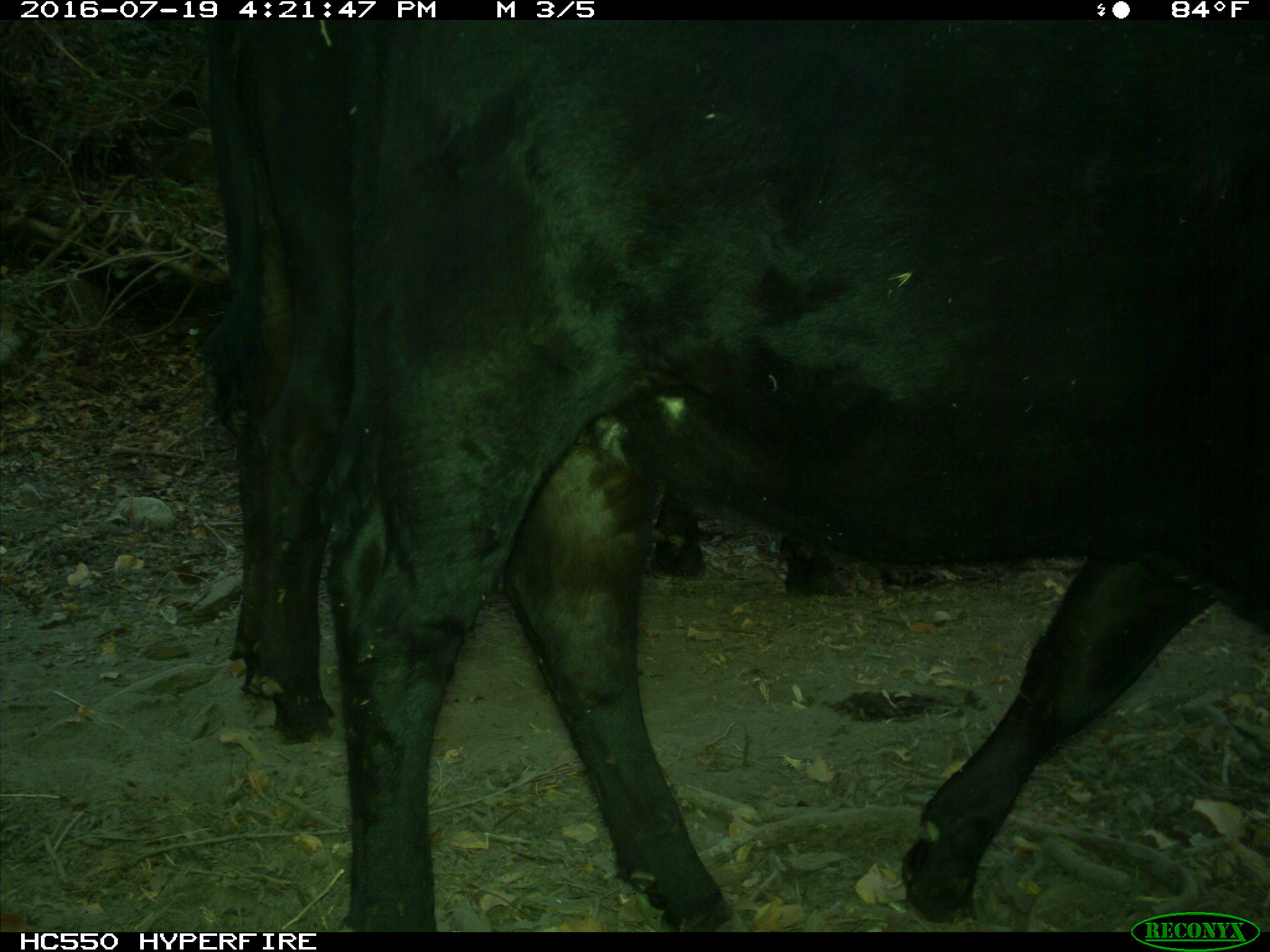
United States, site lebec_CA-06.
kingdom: Animalia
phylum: Chordata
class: Mammalia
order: Artiodactyla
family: Bovidae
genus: Bos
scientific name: Bos taurus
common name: domestic cow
Bos taurus (domestic cow).